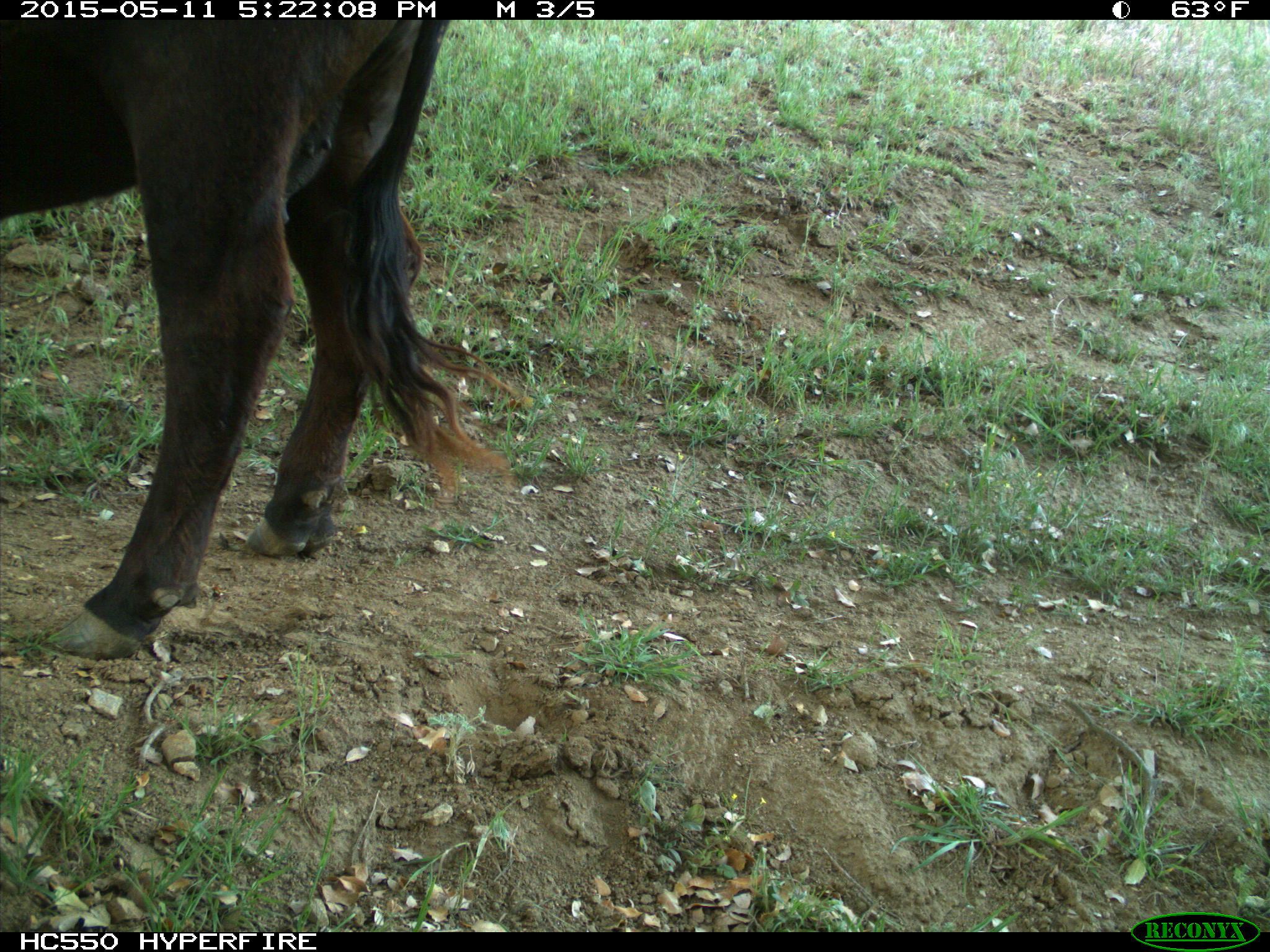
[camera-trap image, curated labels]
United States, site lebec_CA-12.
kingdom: Animalia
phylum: Chordata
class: Mammalia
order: Artiodactyla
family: Bovidae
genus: Bos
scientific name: Bos taurus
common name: domestic cow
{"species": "Bos taurus (domestic cow)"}